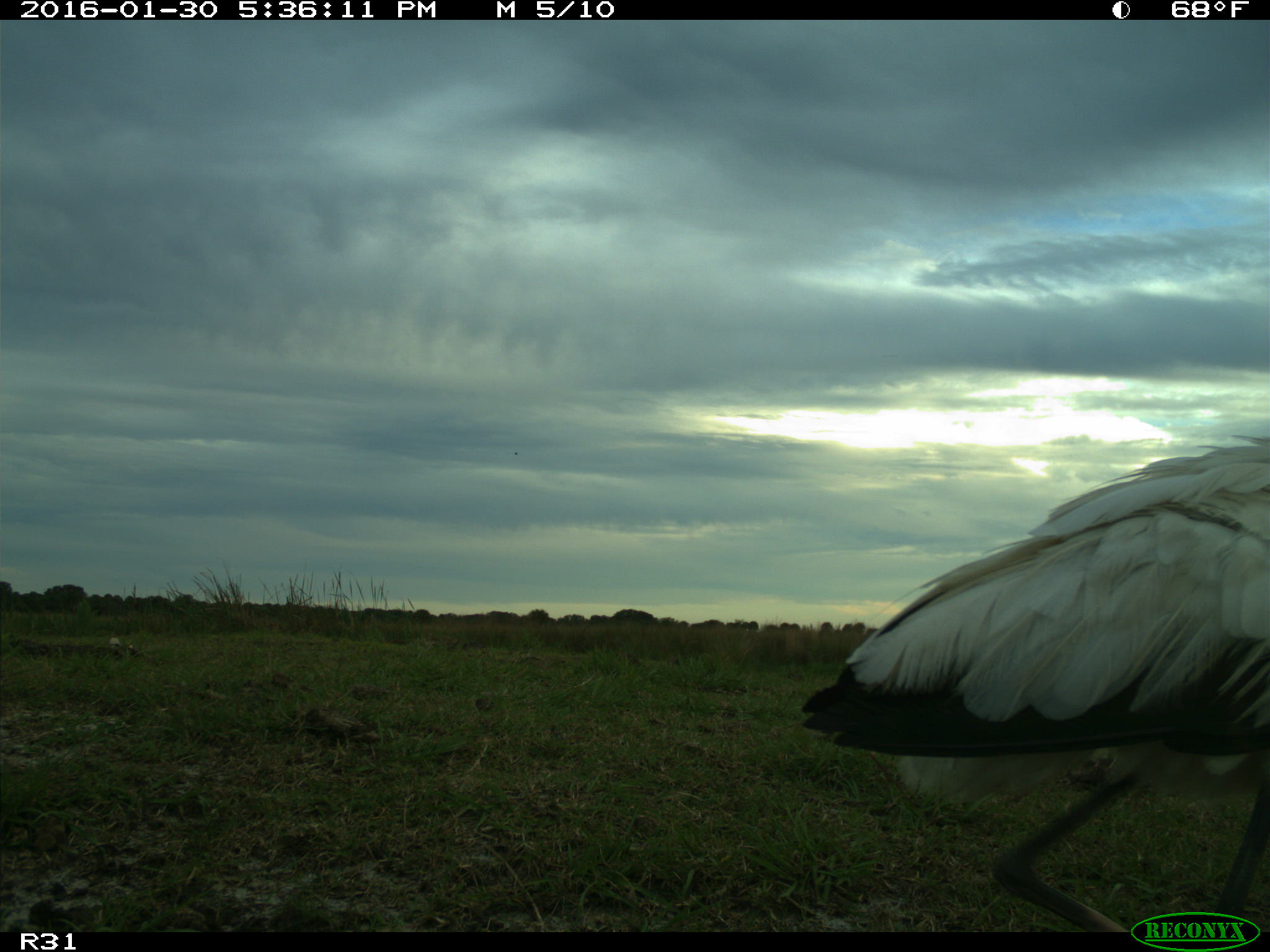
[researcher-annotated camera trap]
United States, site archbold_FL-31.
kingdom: Animalia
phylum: Chordata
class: Aves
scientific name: Aves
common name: birds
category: unidentified bird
Unidentified bird (birds) (Aves).